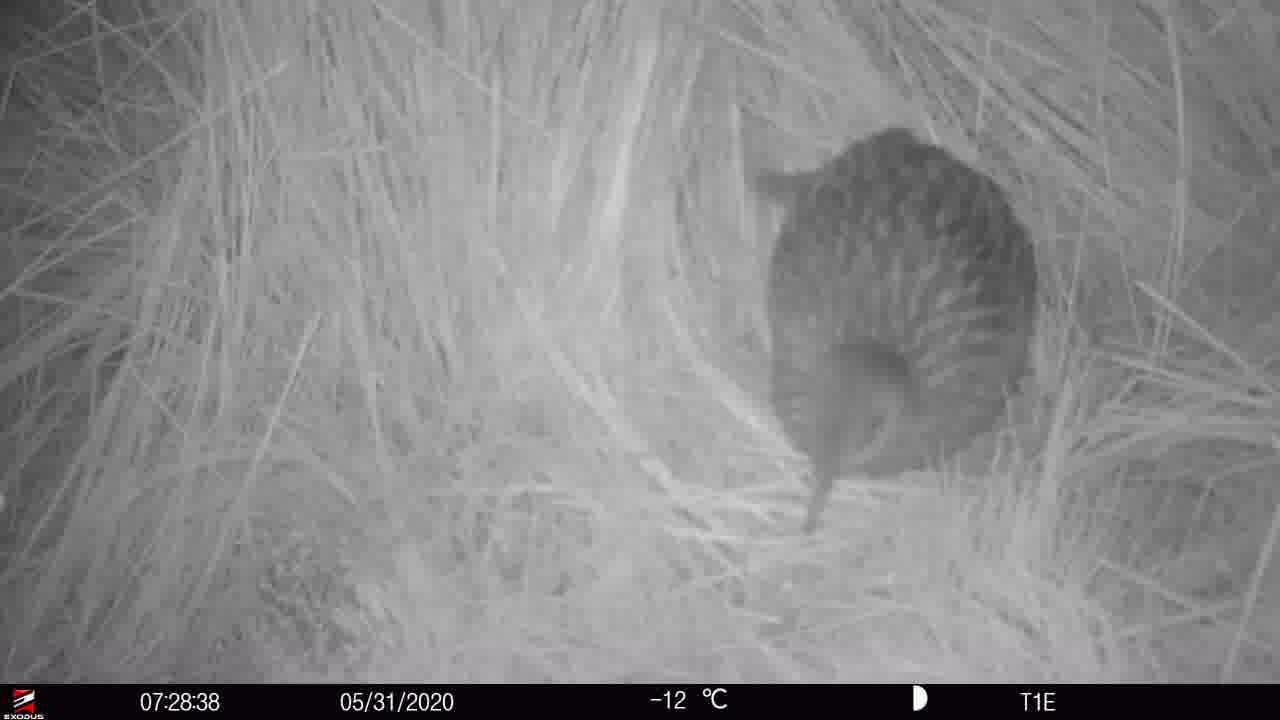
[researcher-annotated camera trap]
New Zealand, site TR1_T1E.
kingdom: Animalia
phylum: Chordata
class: Aves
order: Gruiformes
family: Rallidae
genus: Gallirallus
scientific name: Gallirallus australis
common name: weka